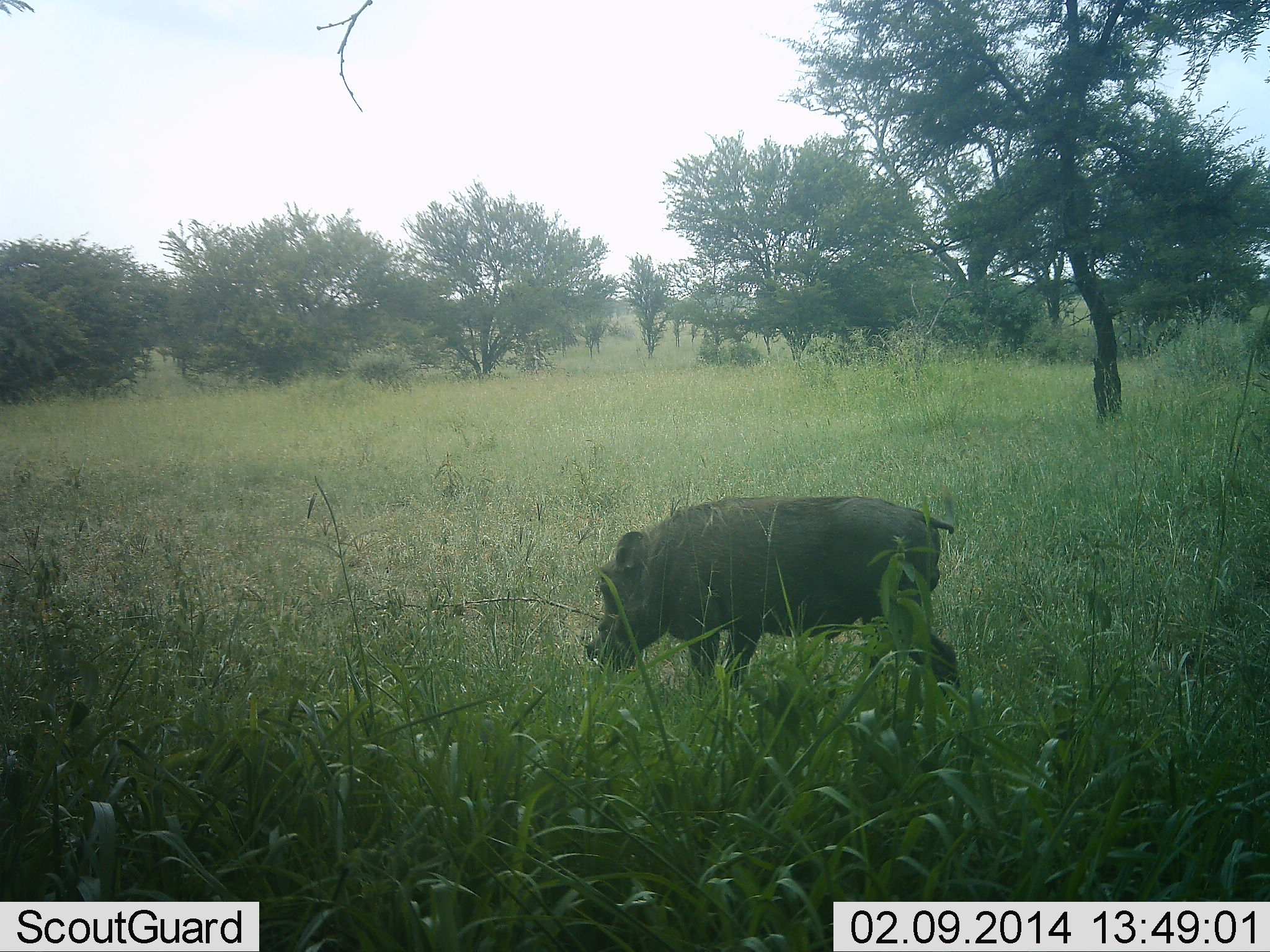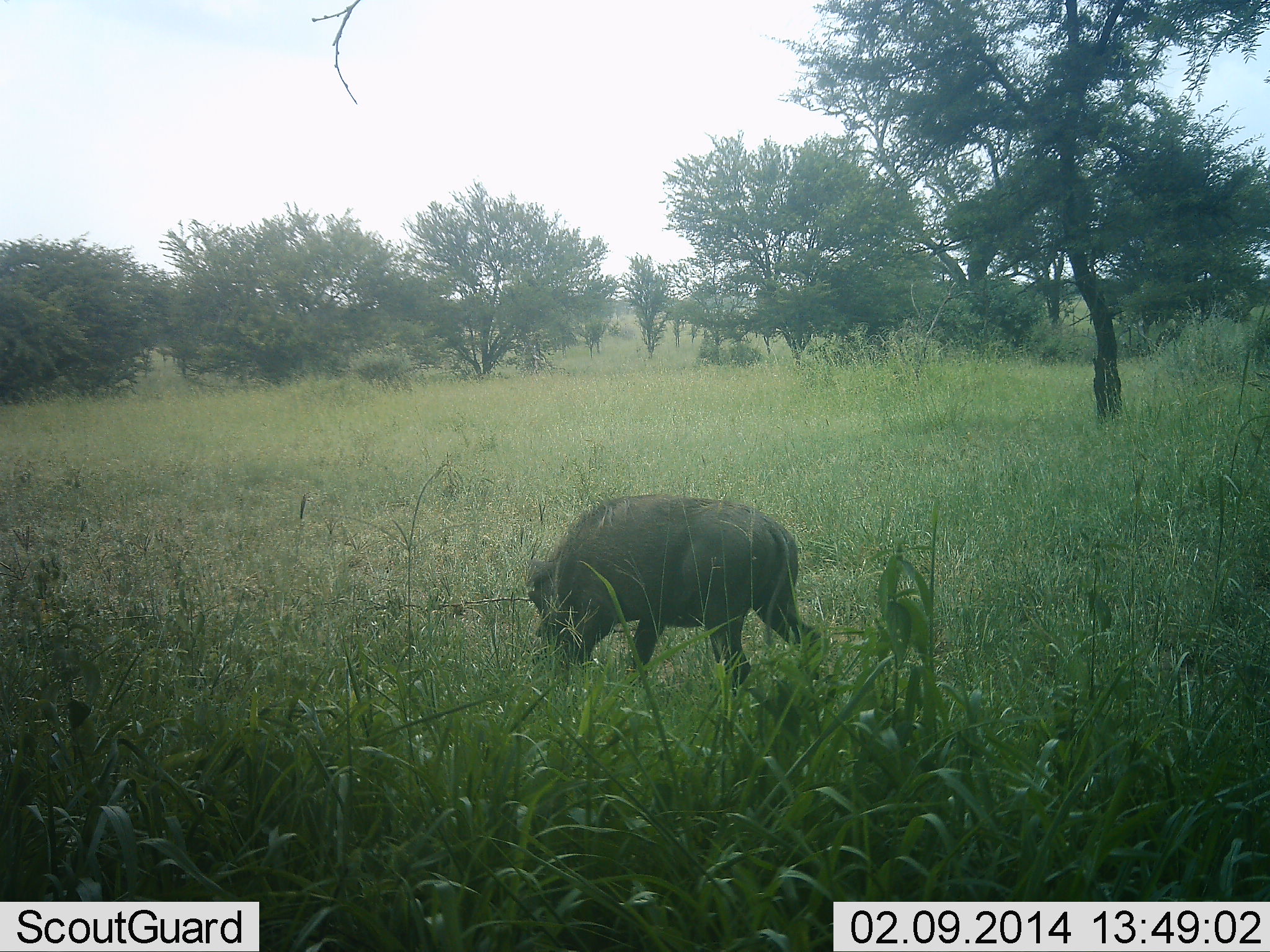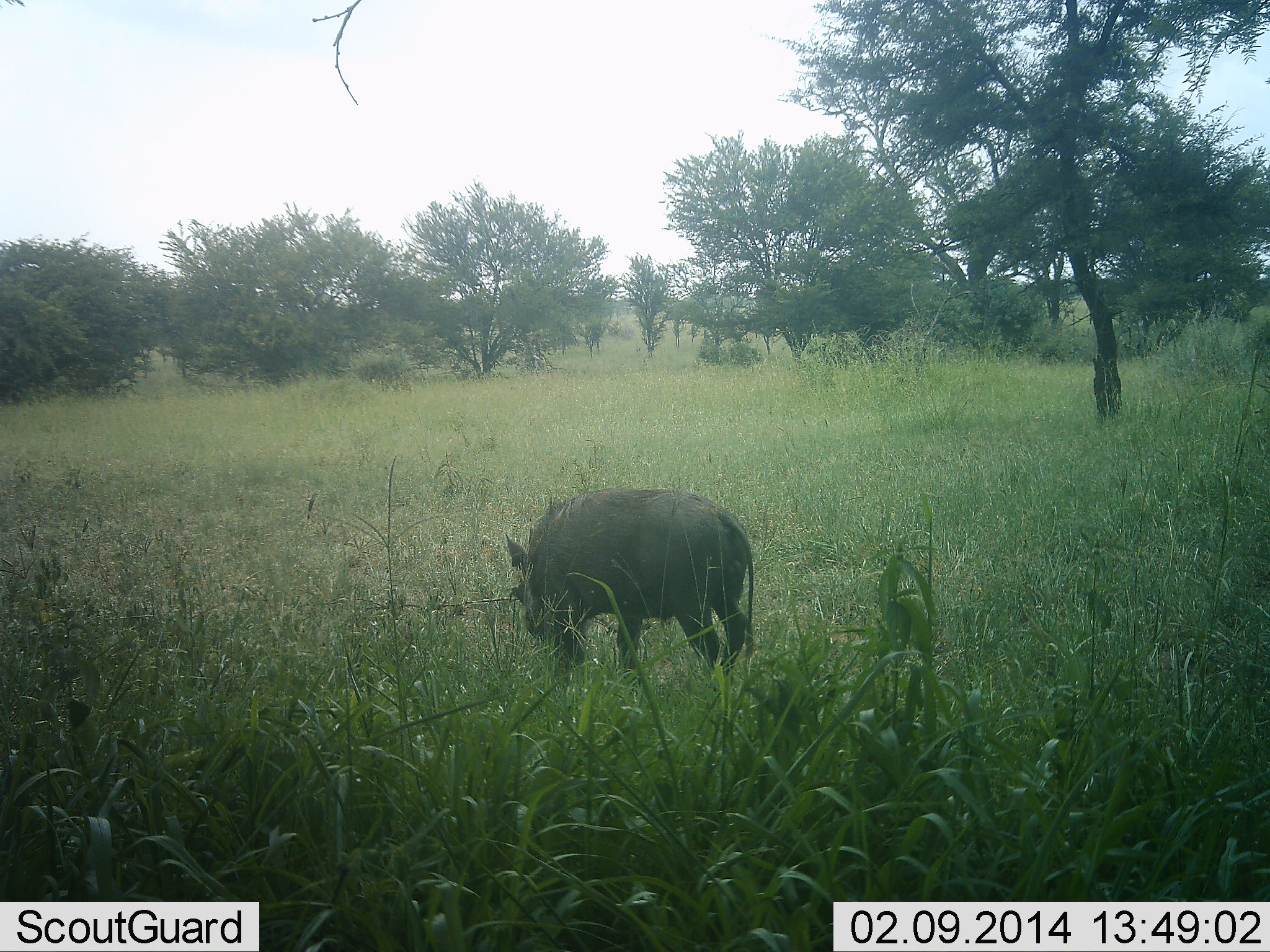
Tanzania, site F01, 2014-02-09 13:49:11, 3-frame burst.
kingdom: Animalia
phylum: Chordata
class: Mammalia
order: Artiodactyla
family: Suidae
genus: Phacochoerus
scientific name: Phacochoerus africanus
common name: warthog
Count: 1.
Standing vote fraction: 0%.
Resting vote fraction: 0%.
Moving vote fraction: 80%.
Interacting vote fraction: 0%.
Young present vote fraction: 0%.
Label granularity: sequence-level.